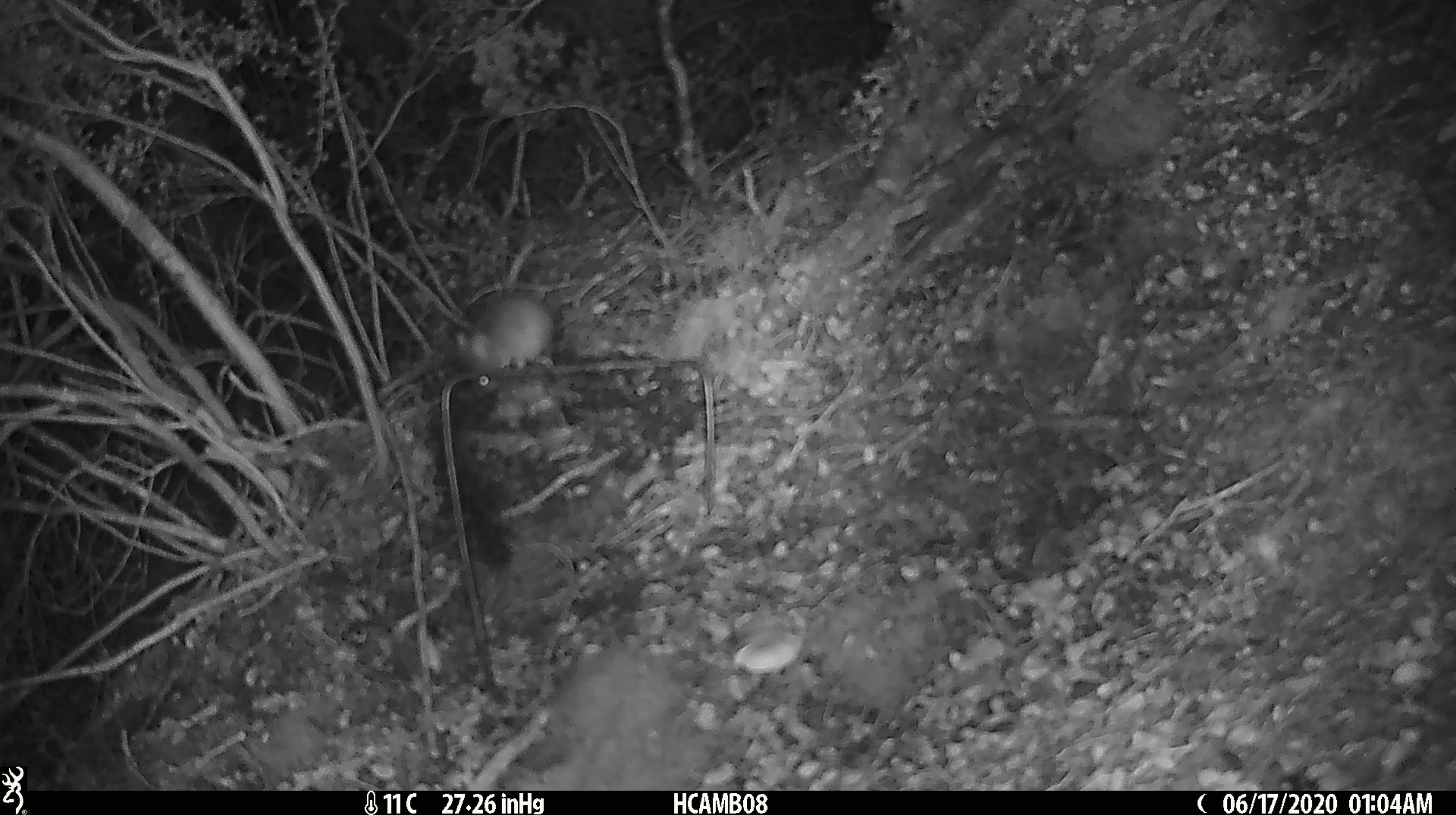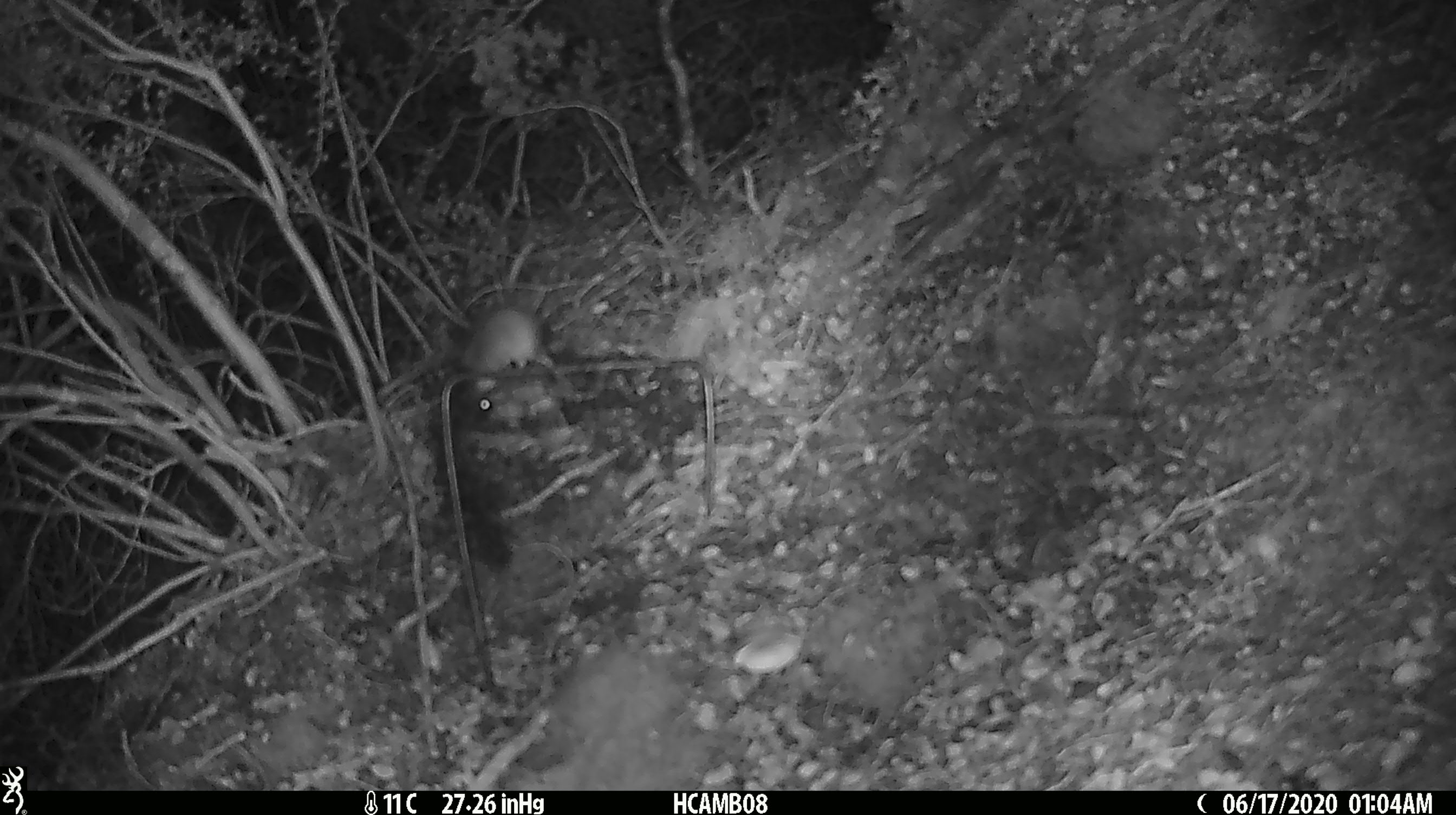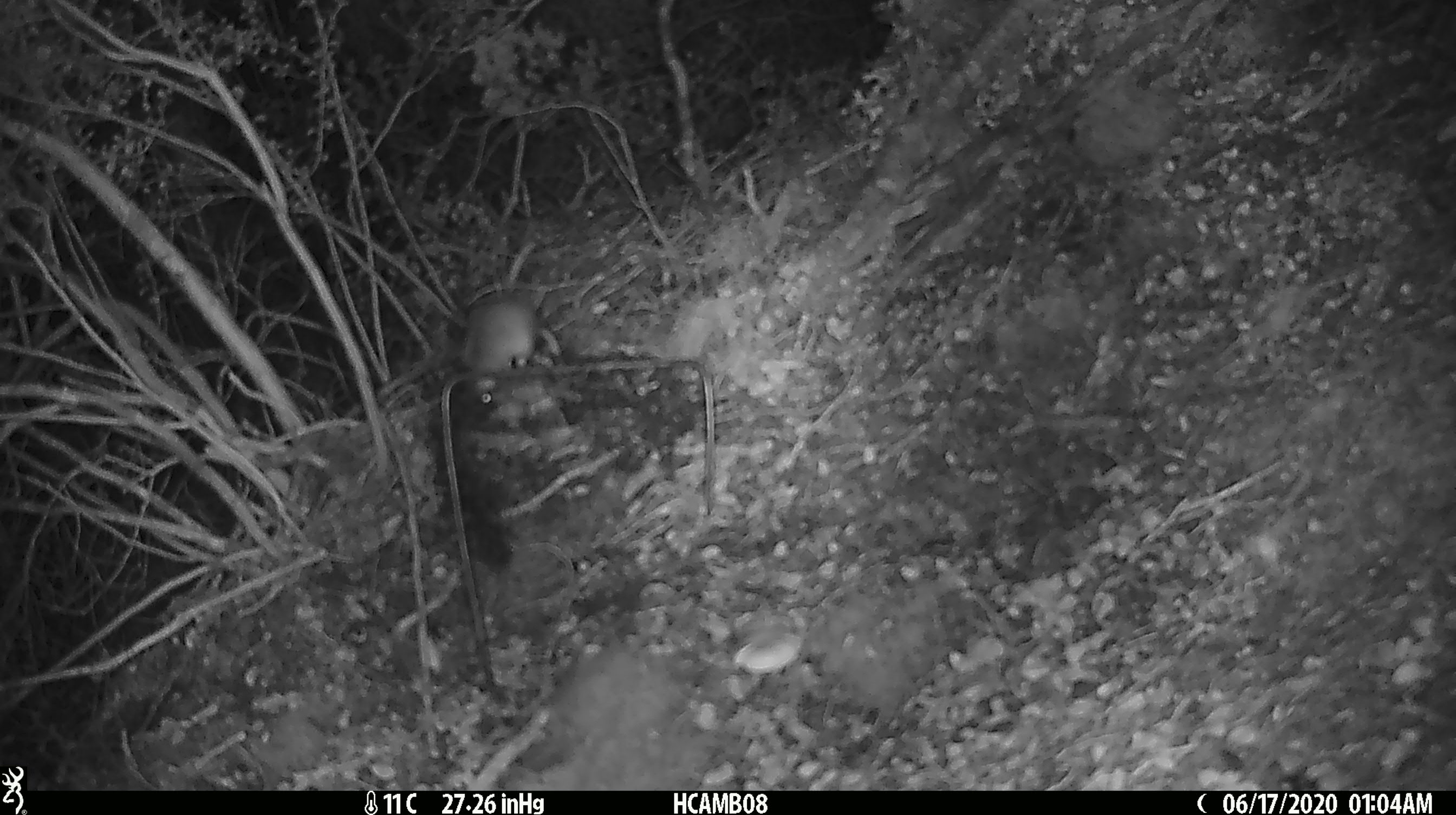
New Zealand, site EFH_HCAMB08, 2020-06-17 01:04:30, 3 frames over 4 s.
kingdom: Animalia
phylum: Chordata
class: Mammalia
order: Rodentia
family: Muridae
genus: Mus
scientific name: Mus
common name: mouse